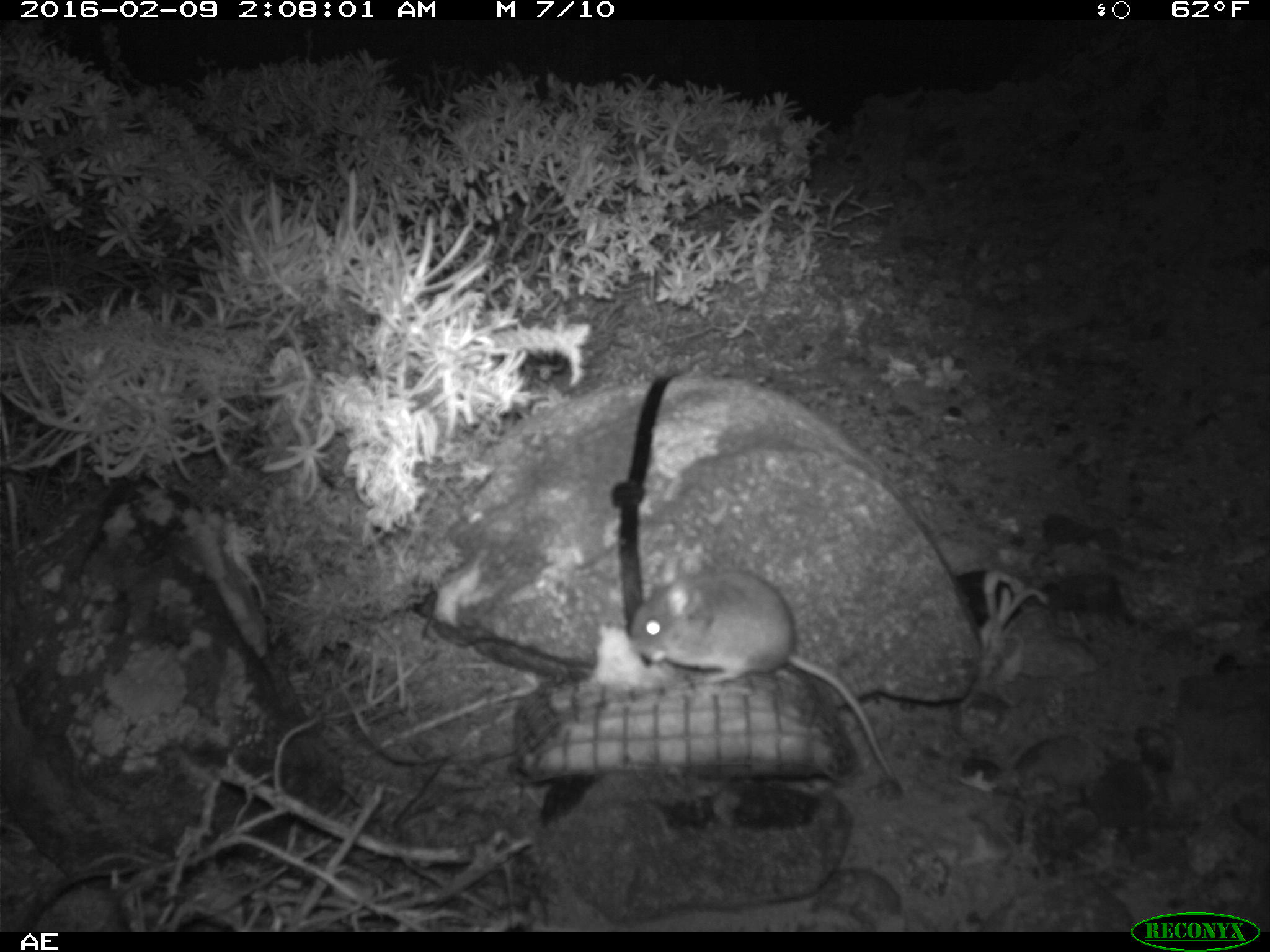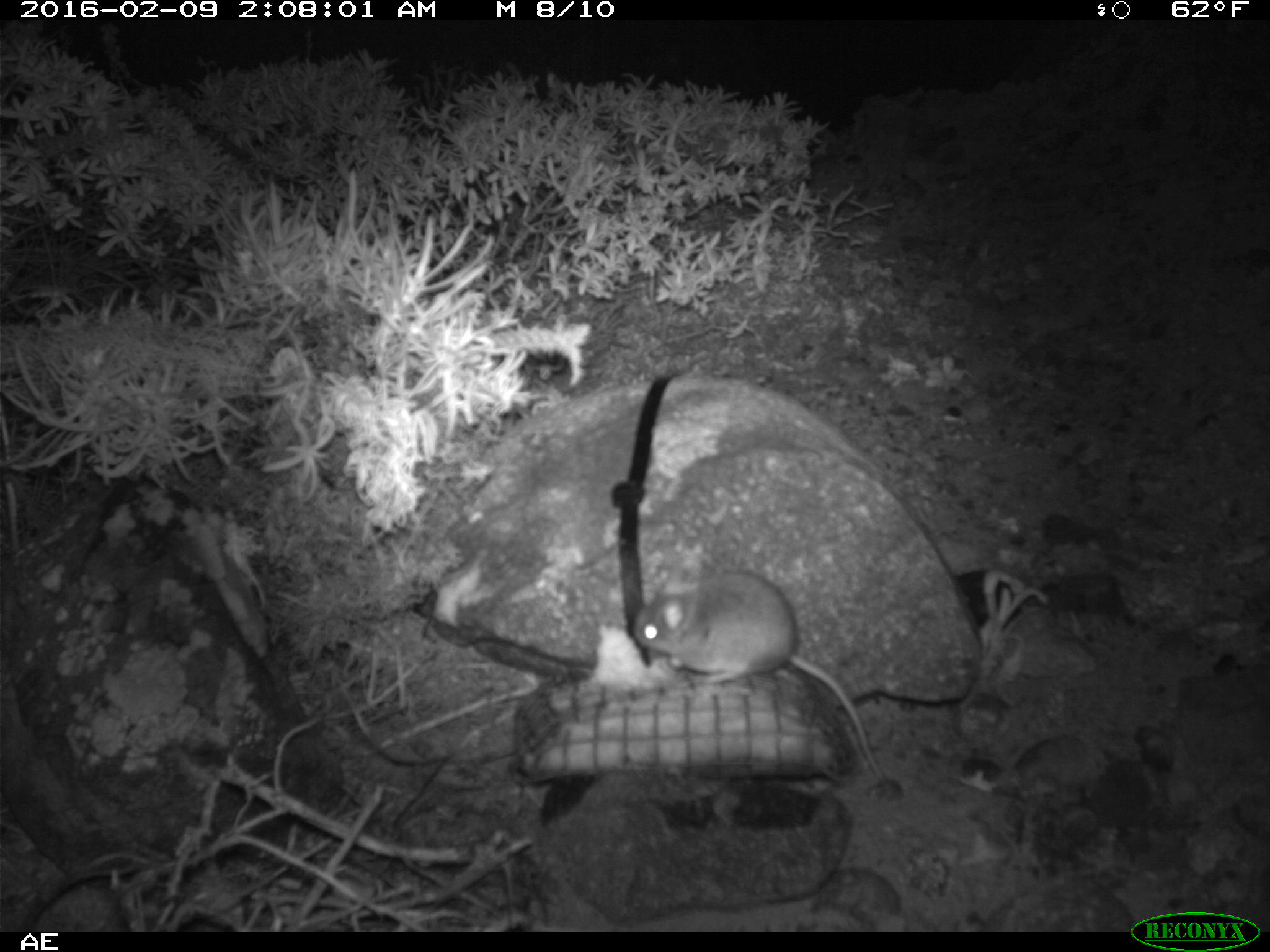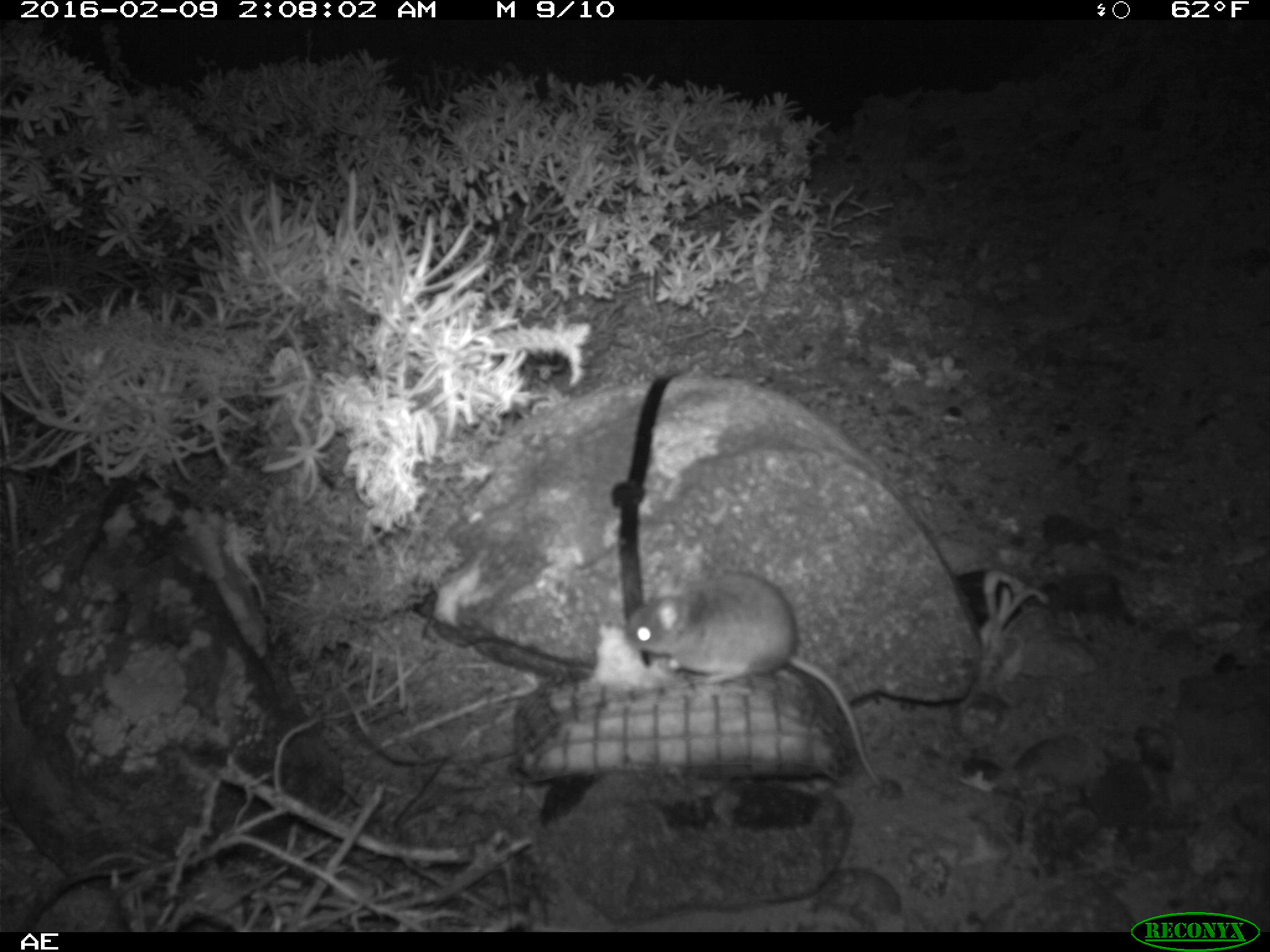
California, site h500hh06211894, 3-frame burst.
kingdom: Animalia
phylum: Chordata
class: Mammalia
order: Rodentia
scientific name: Rodentia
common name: rodent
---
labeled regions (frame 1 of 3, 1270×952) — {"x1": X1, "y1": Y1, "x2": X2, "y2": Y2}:
rodent: {"x1": 629, "y1": 554, "x2": 902, "y2": 792}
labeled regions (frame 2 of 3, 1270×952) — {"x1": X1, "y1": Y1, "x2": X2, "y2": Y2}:
rodent: {"x1": 629, "y1": 565, "x2": 888, "y2": 783}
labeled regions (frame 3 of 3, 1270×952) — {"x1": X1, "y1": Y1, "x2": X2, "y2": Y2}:
rodent: {"x1": 623, "y1": 573, "x2": 881, "y2": 785}